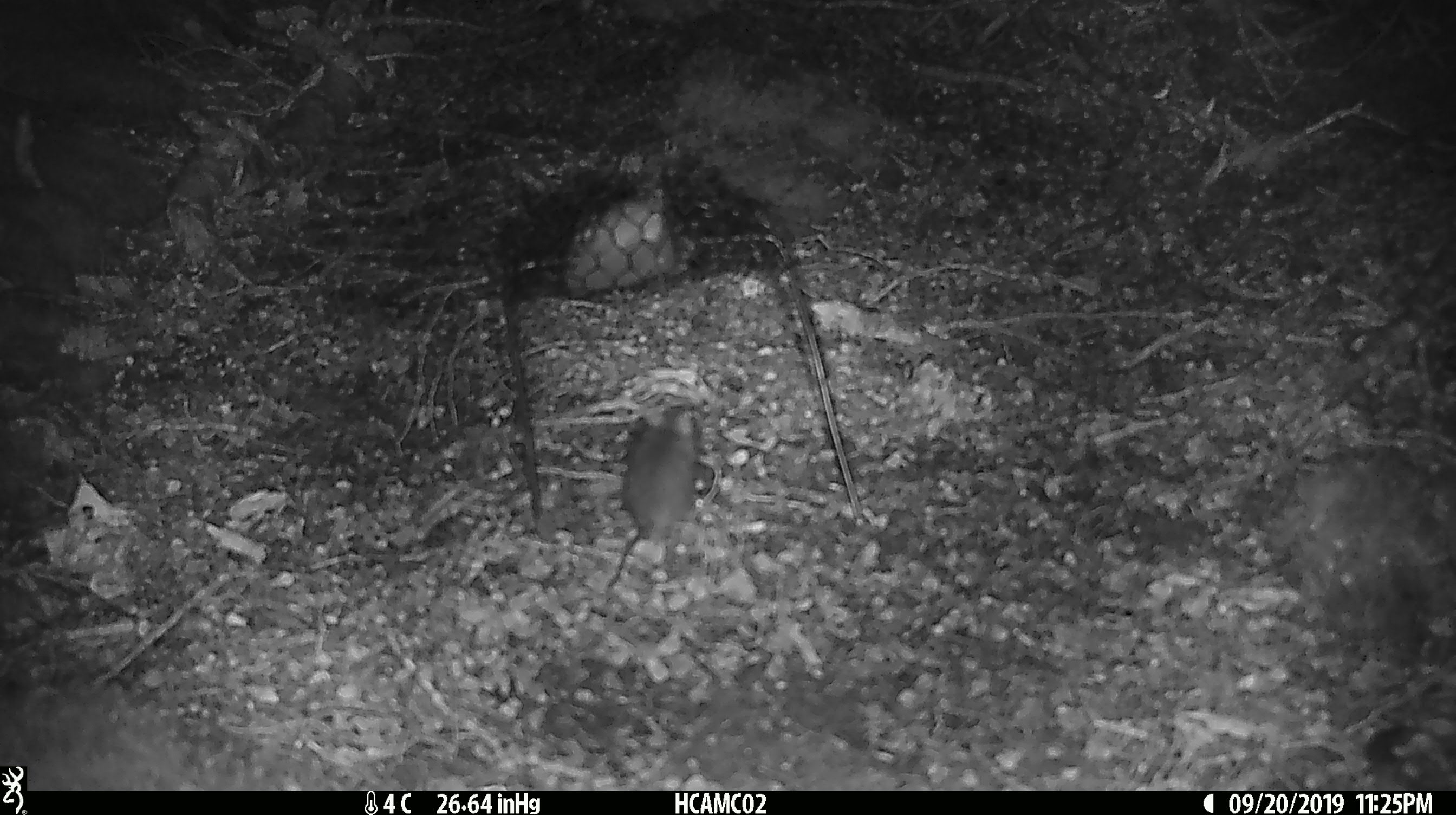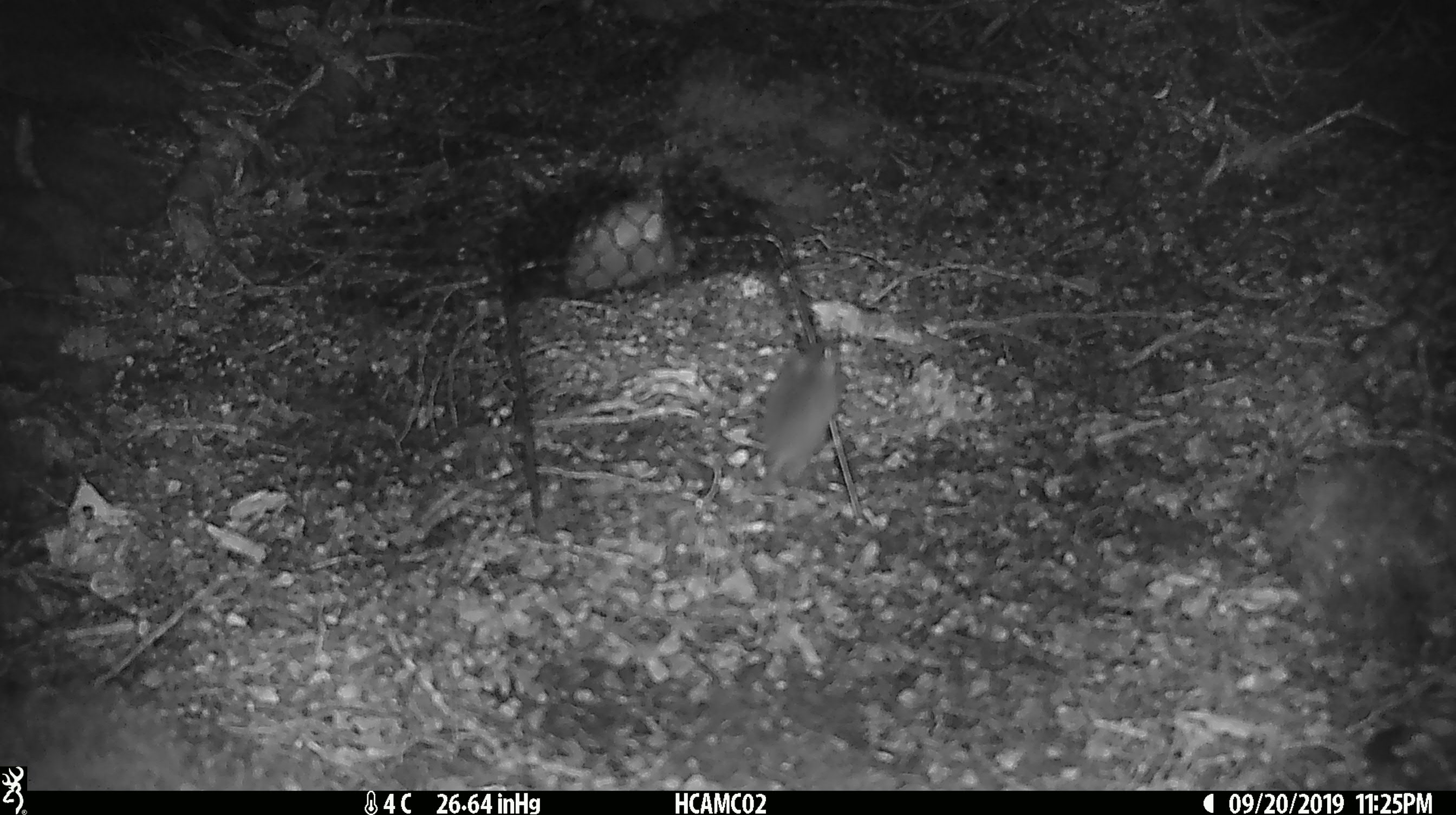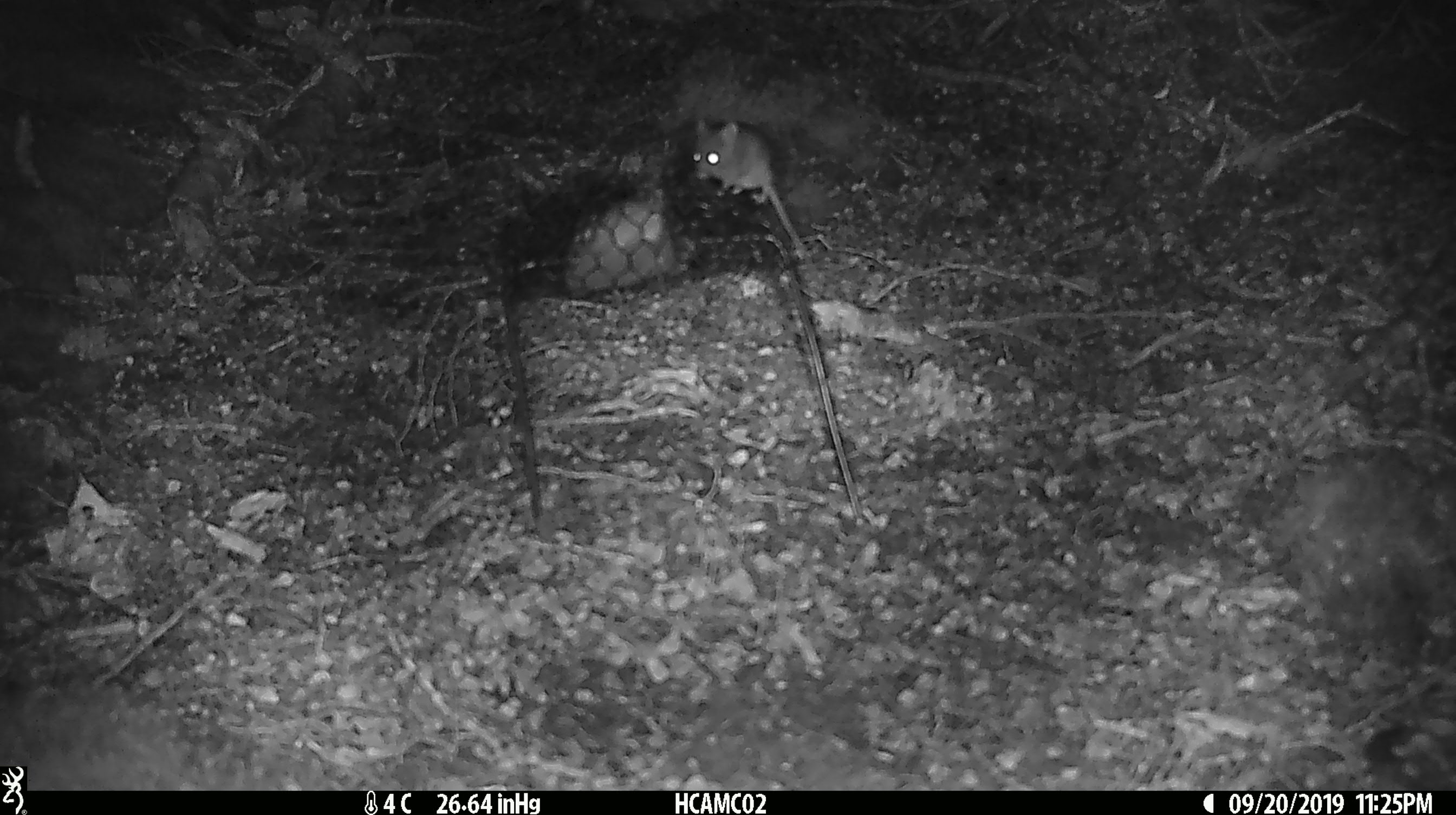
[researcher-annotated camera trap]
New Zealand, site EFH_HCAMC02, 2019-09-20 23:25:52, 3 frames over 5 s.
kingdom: Animalia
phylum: Chordata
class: Mammalia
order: Rodentia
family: Muridae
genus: Mus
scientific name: Mus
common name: mouse